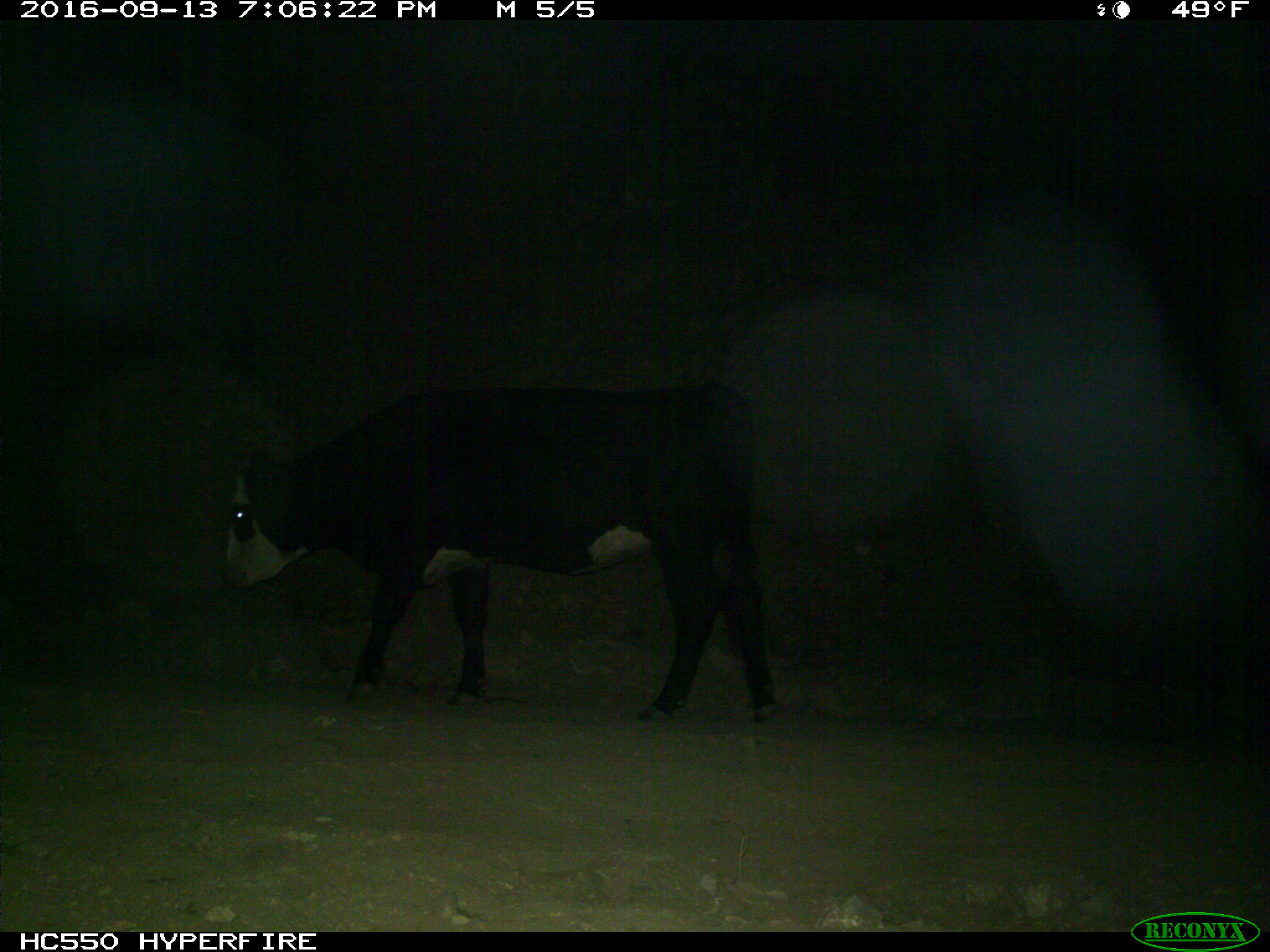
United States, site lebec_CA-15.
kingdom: Animalia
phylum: Chordata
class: Mammalia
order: Artiodactyla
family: Bovidae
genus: Bos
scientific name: Bos taurus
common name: domestic cow